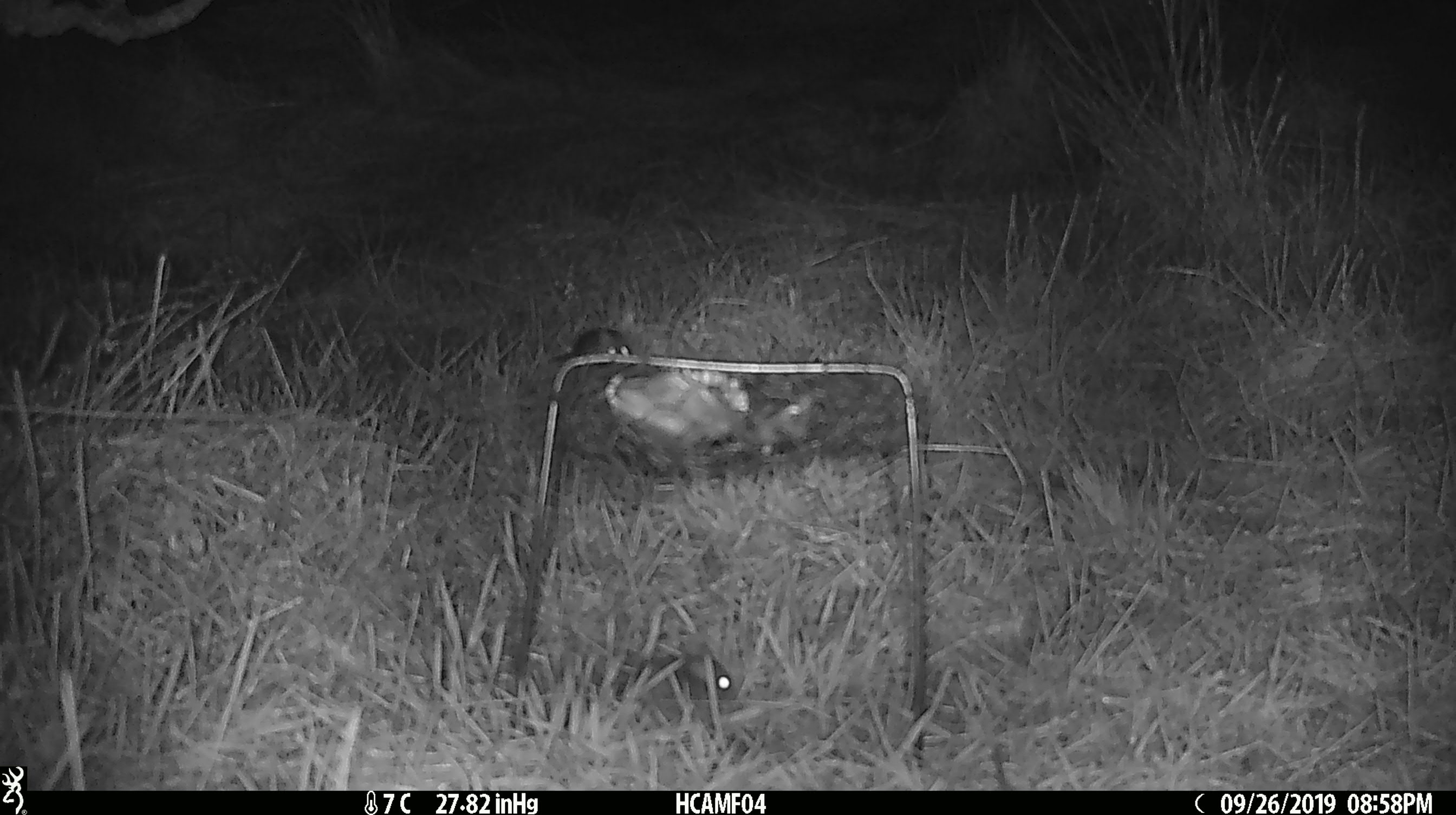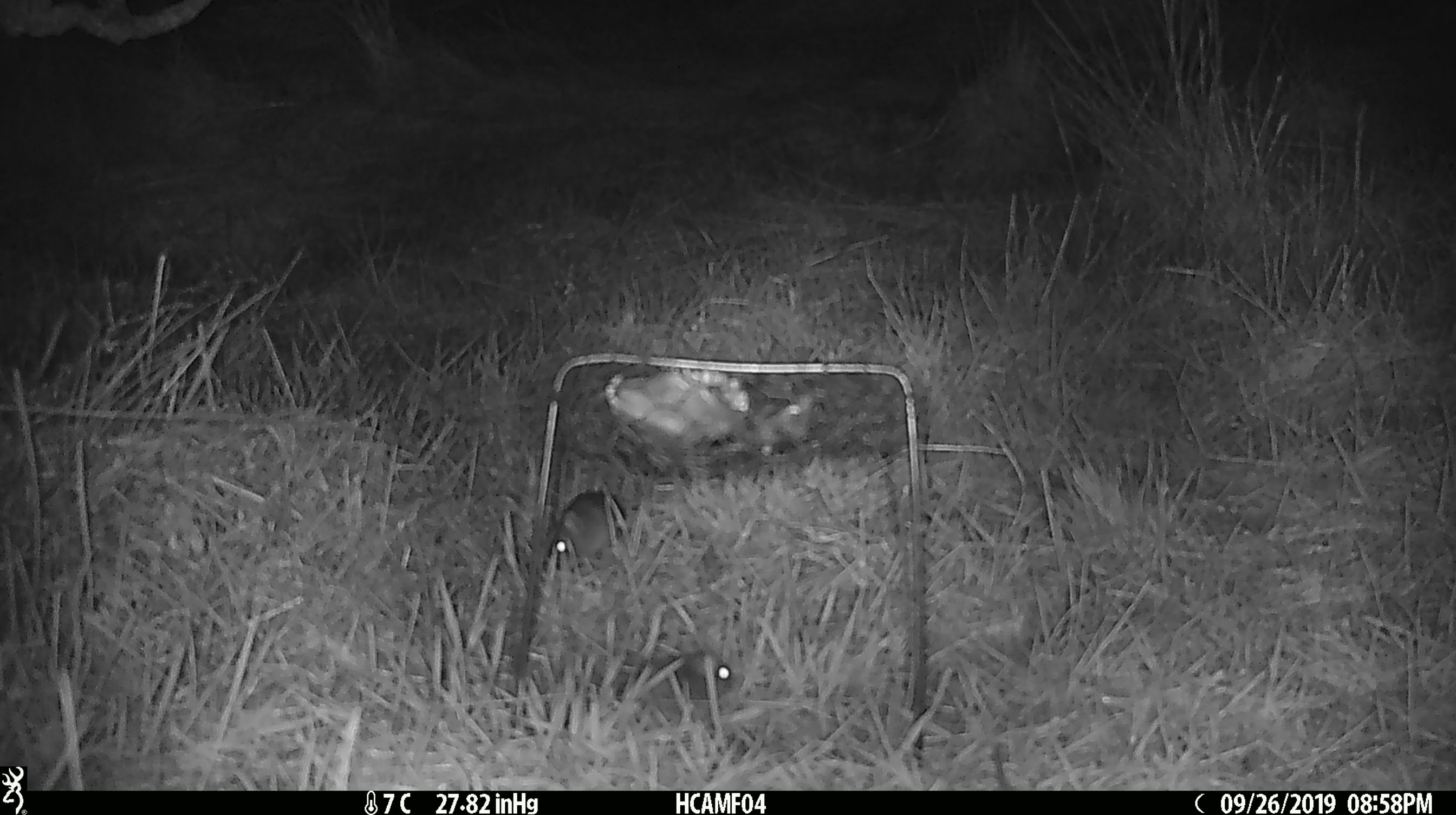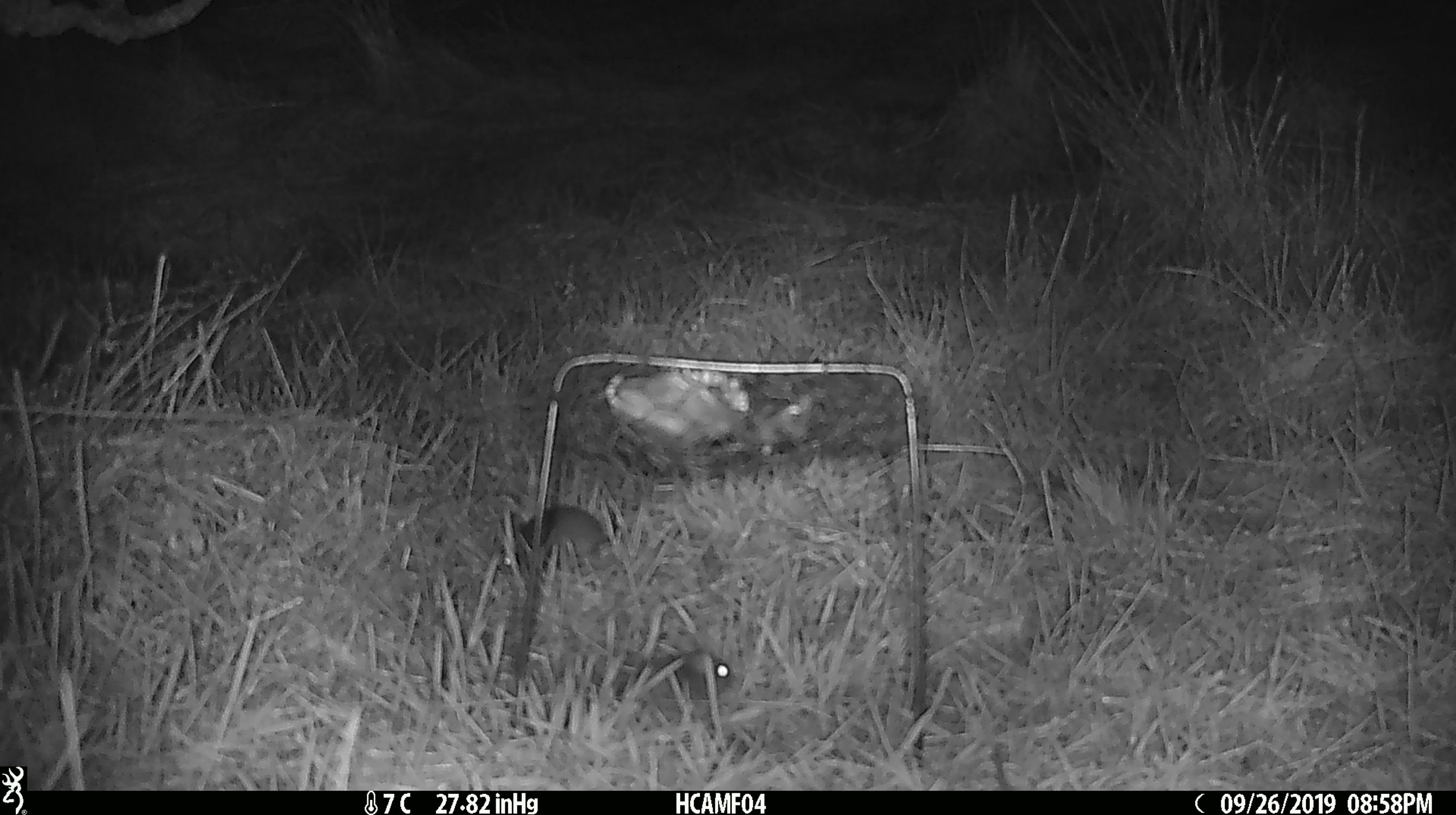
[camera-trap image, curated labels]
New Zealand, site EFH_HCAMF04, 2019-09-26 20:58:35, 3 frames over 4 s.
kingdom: Animalia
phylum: Chordata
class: Mammalia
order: Rodentia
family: Muridae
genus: Mus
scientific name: Mus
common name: mouse